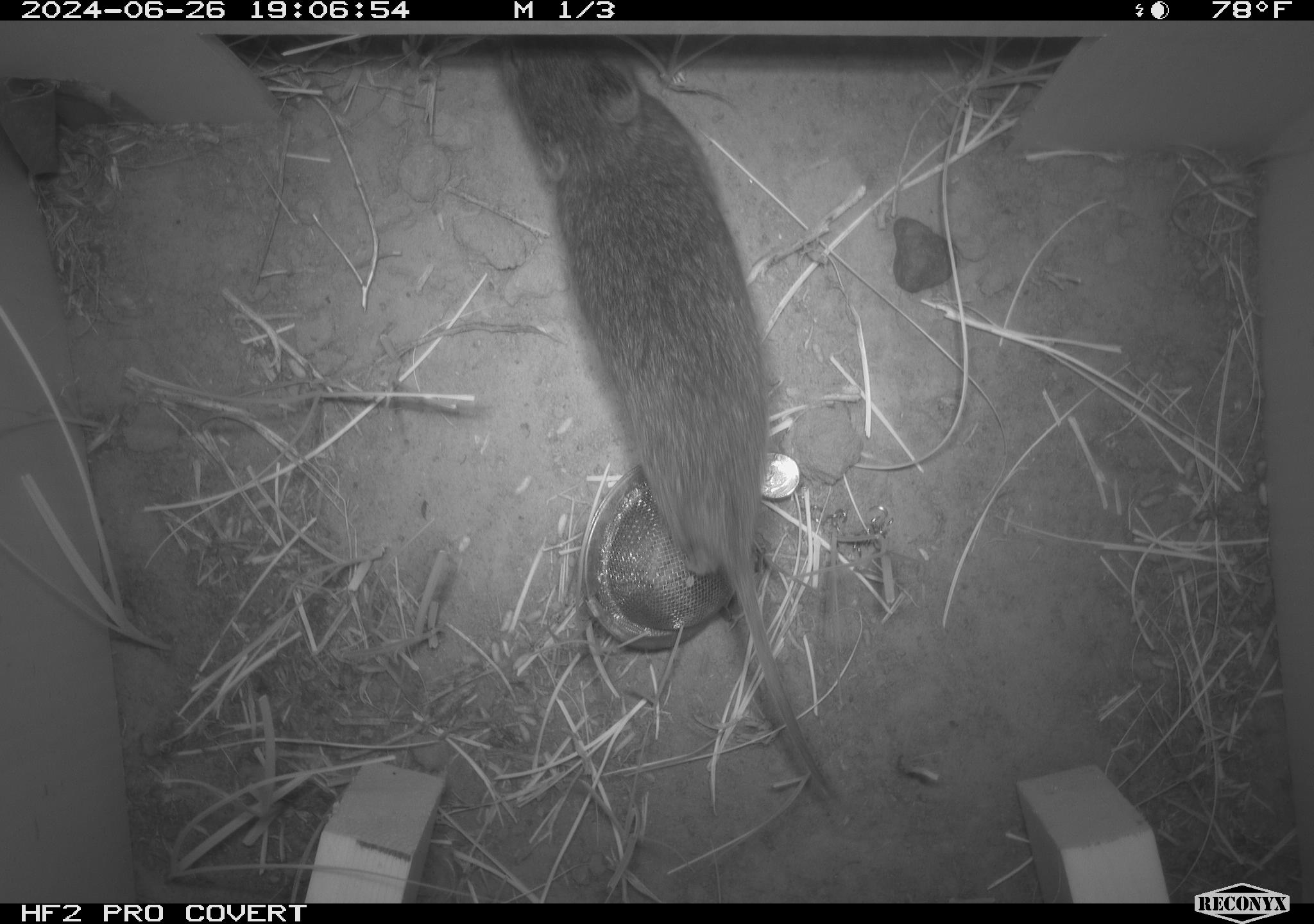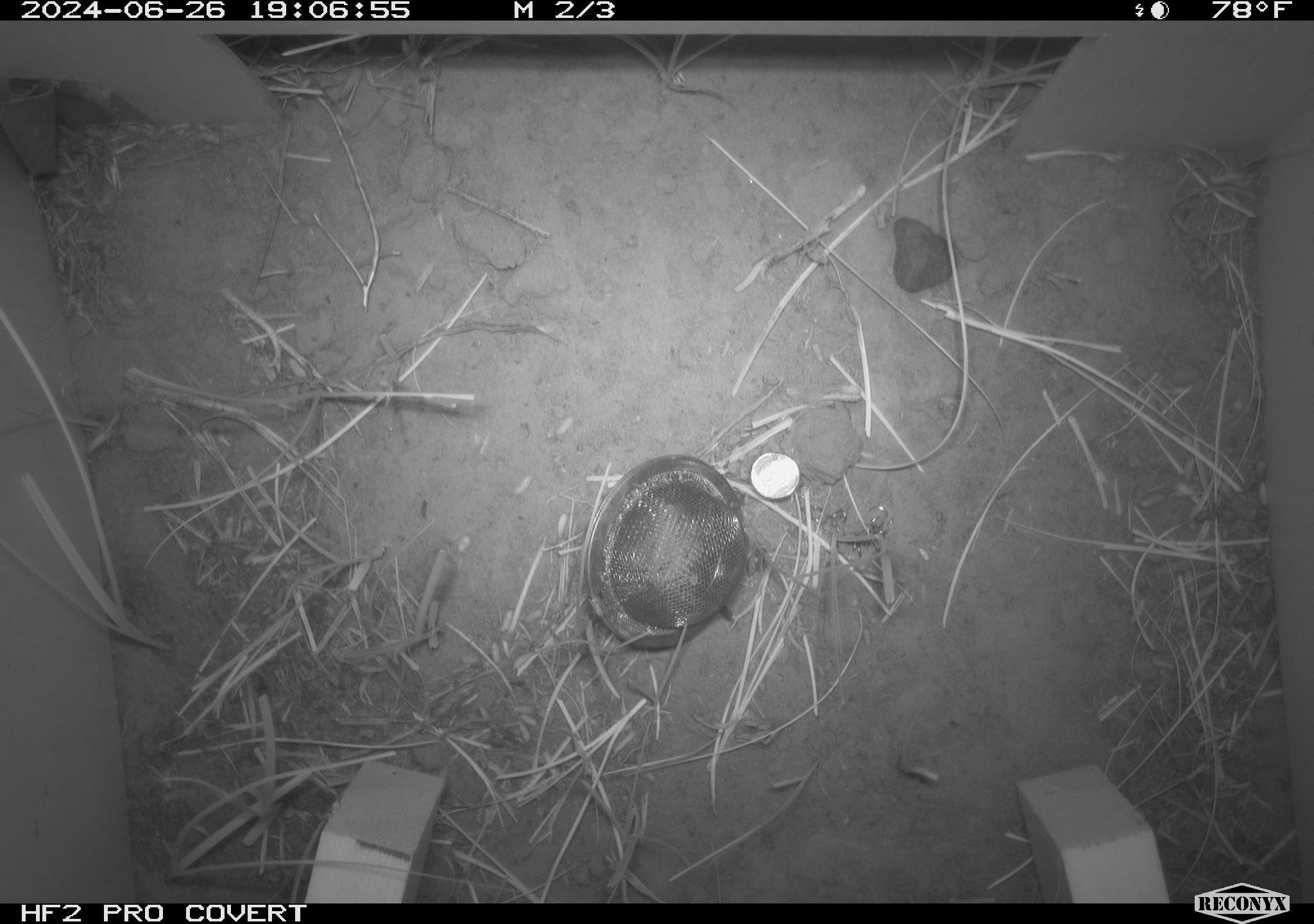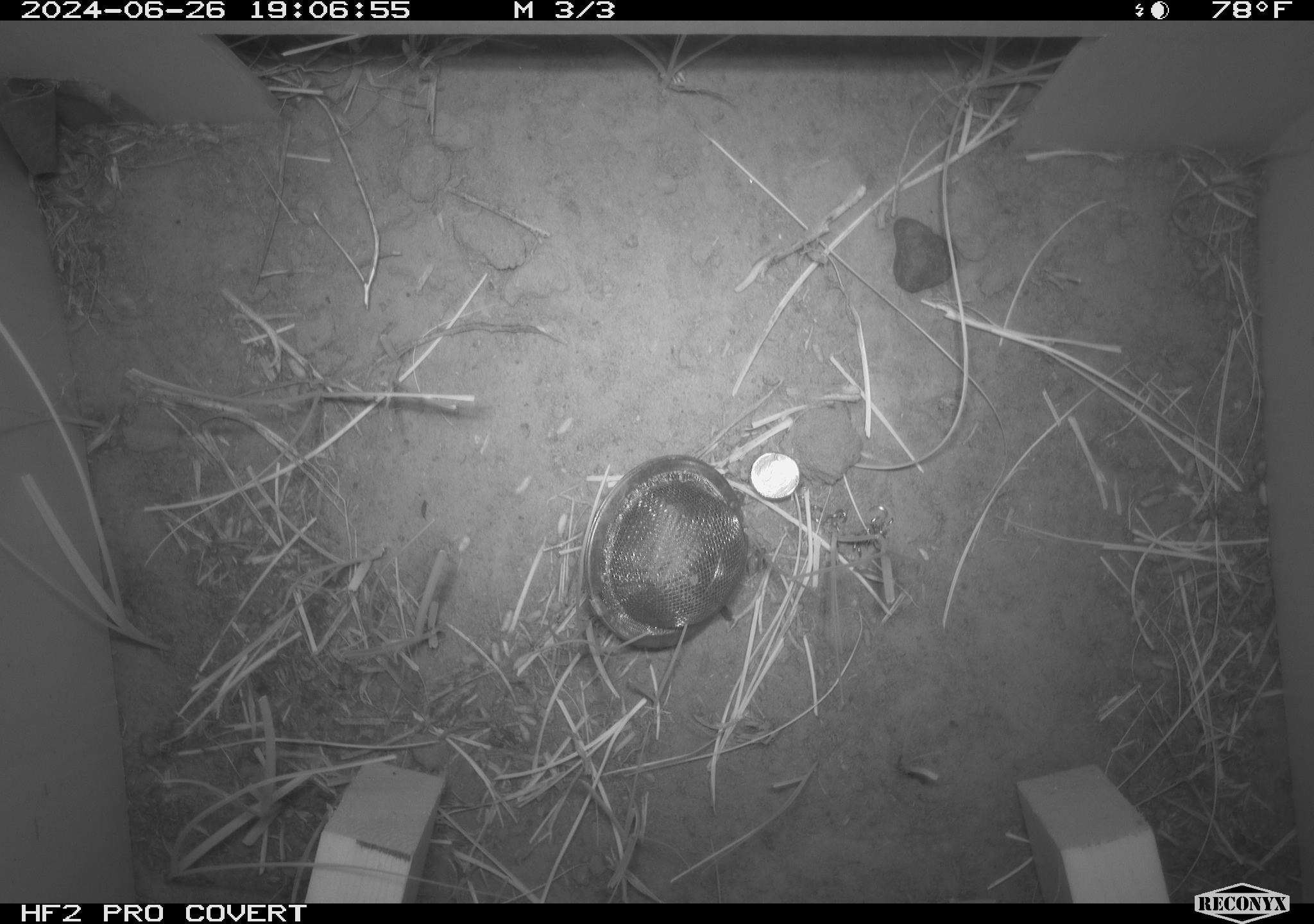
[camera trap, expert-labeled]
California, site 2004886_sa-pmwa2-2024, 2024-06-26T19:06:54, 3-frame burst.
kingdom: Animalia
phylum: Chordata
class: Mammalia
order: Rodentia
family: Cricetidae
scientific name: Arvicolinae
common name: voles, lemmings, and muskrats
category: arvicolinae subfamily